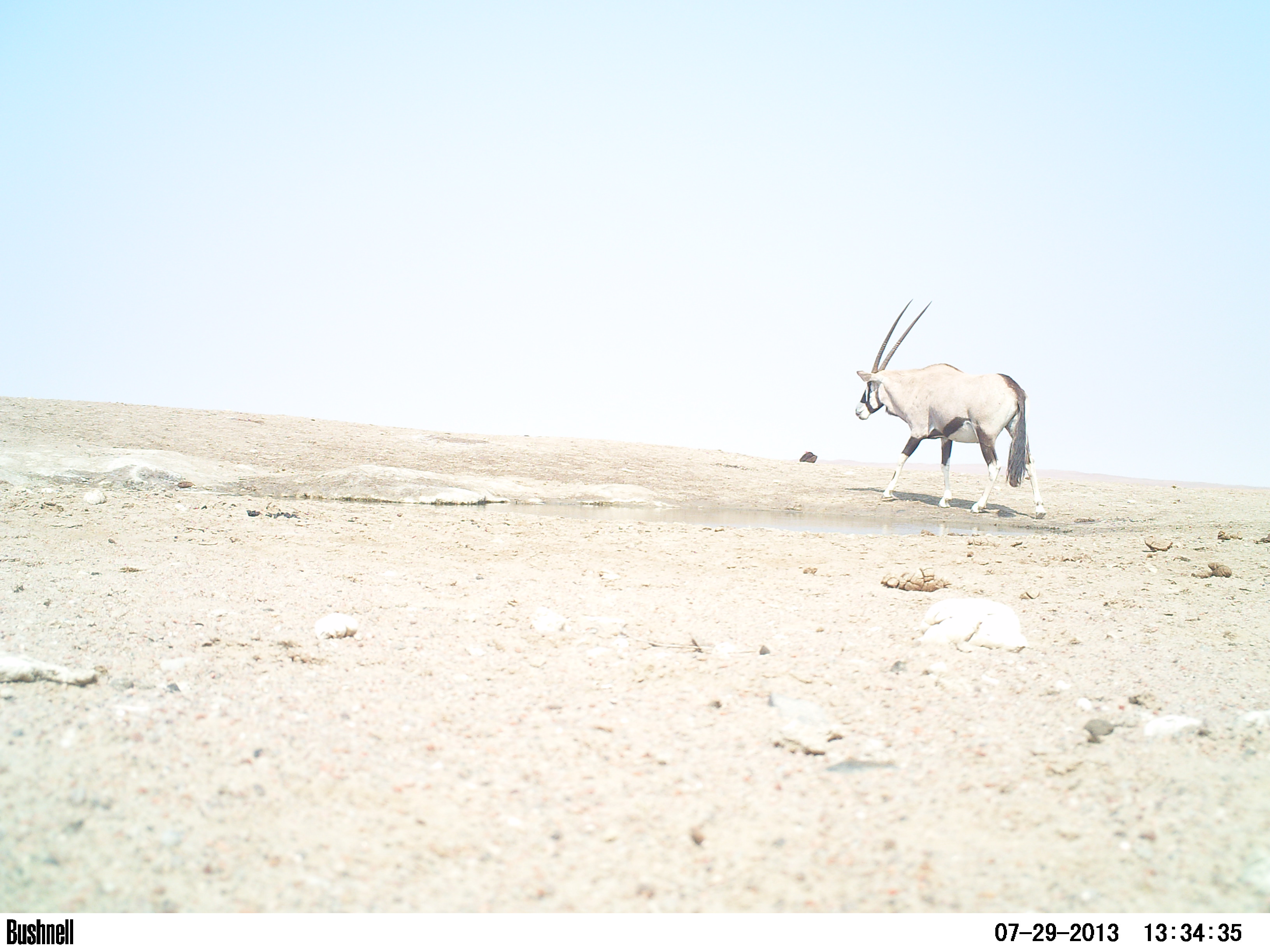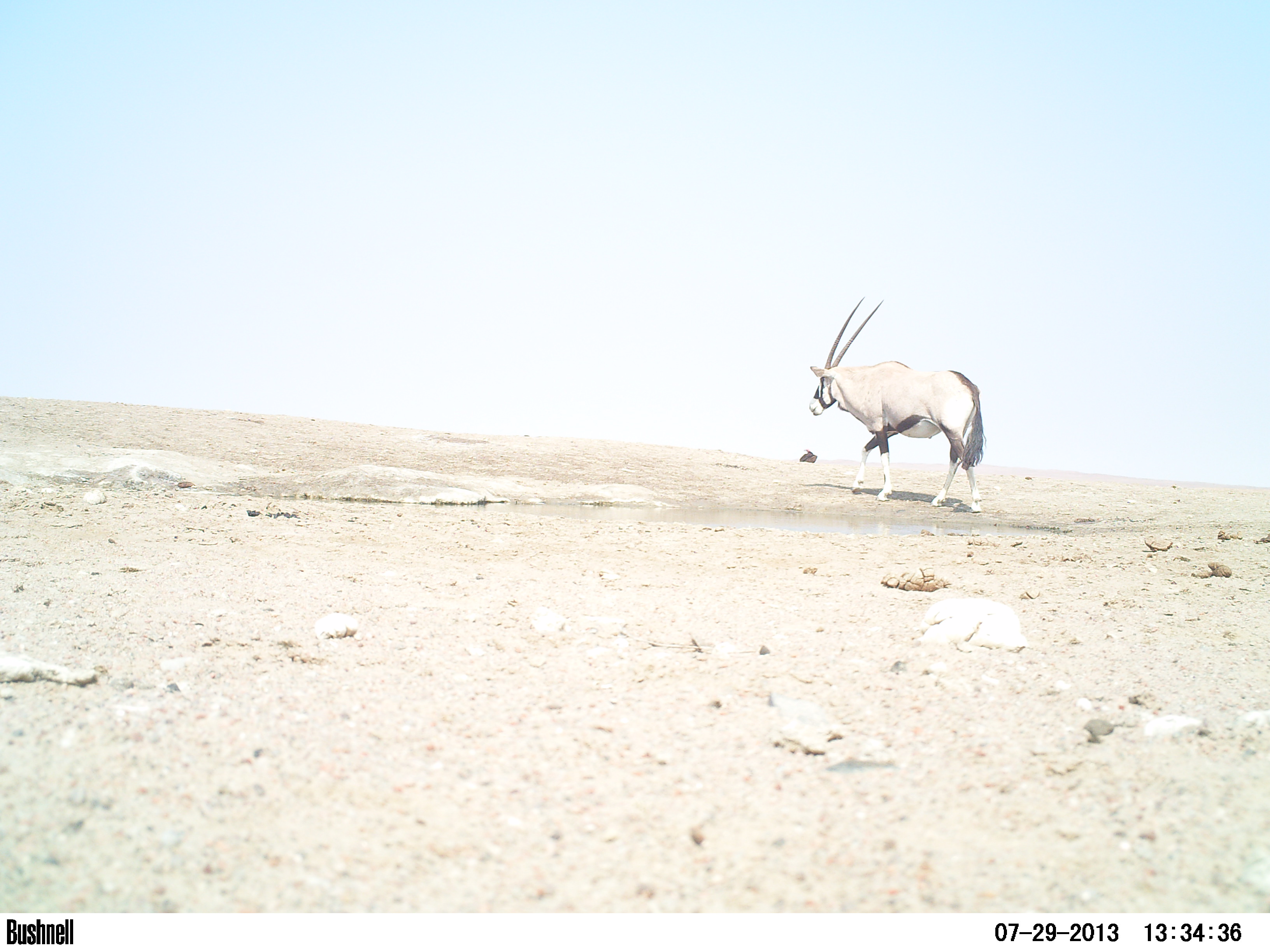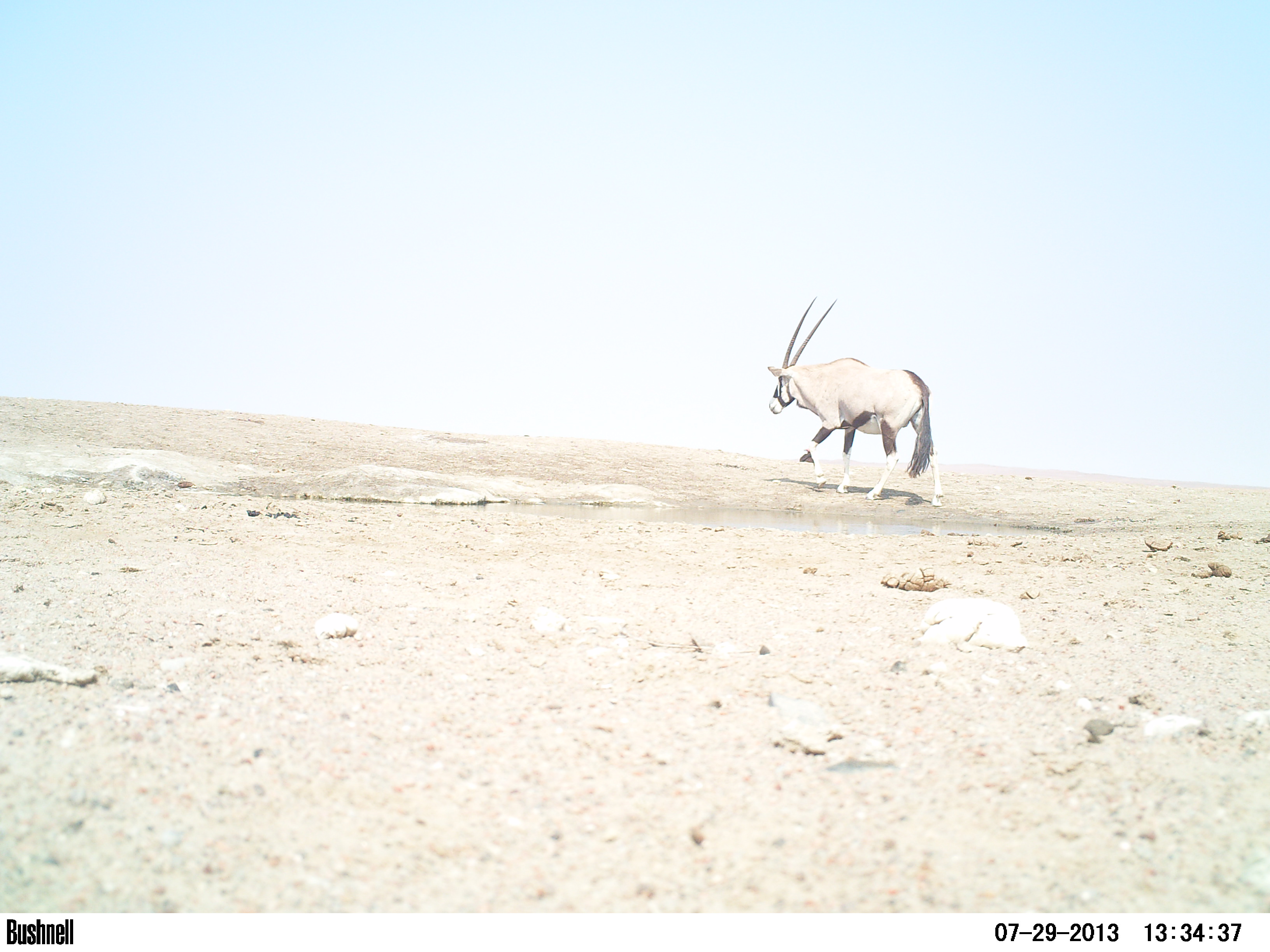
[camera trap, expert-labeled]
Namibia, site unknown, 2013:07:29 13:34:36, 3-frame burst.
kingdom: Animalia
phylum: Chordata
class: Mammalia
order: Artiodactyla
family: Bovidae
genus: Oryx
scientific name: Oryx gazella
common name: gemsbok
Oryx gazella (gemsbok).